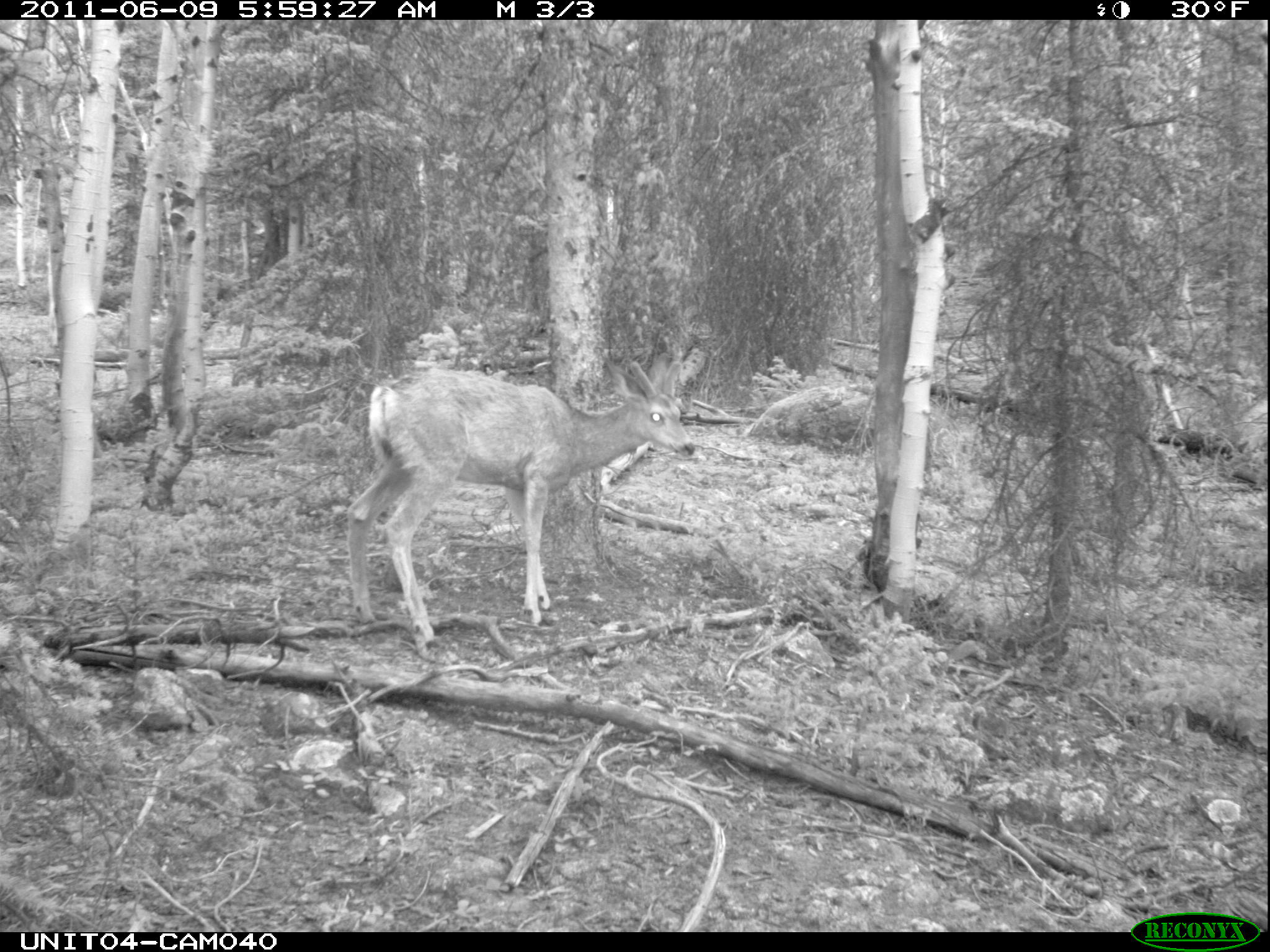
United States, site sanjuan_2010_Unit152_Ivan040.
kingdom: Animalia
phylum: Chordata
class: Mammalia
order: Artiodactyla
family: Cervidae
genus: Odocoileus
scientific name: Odocoileus hemionus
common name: mule deer